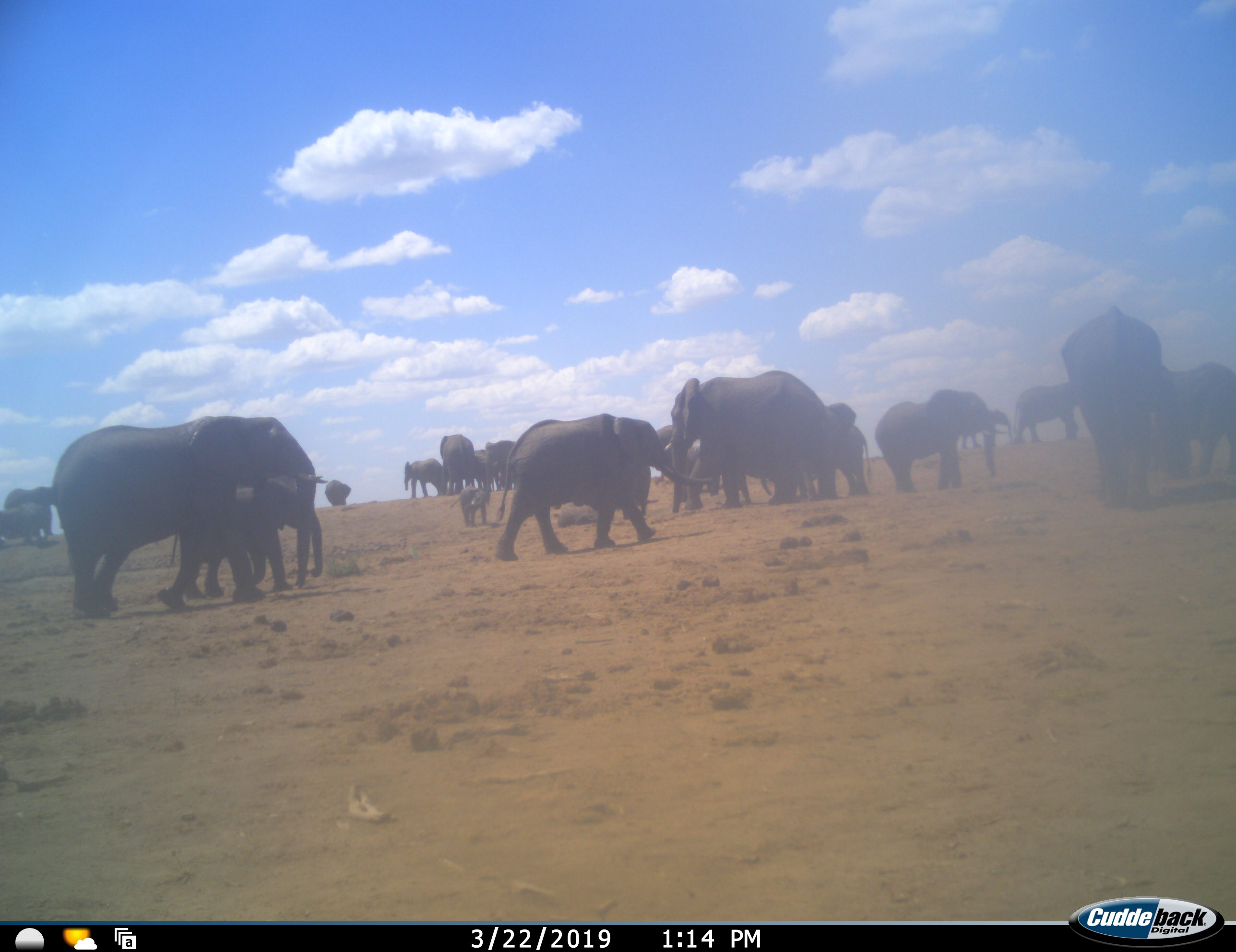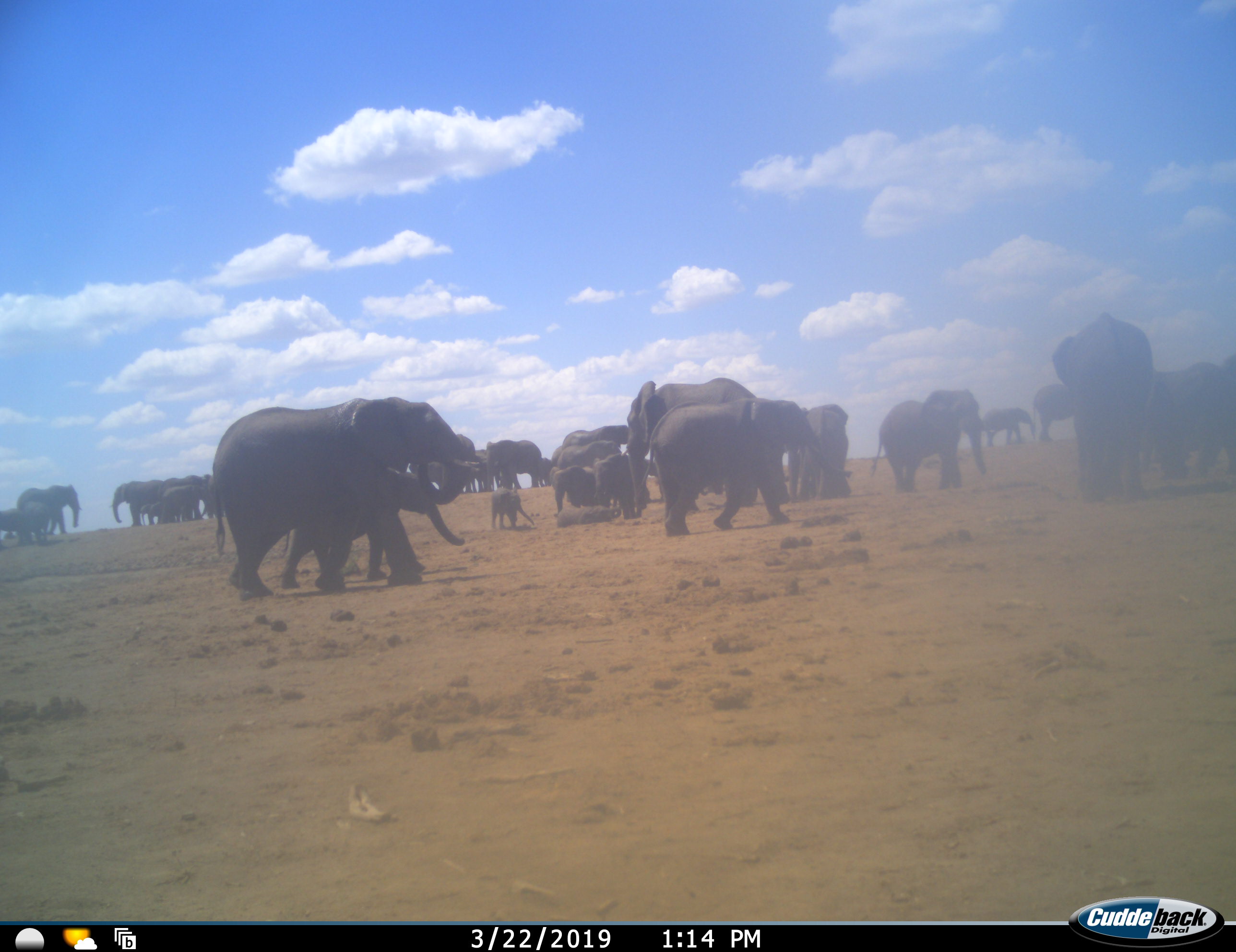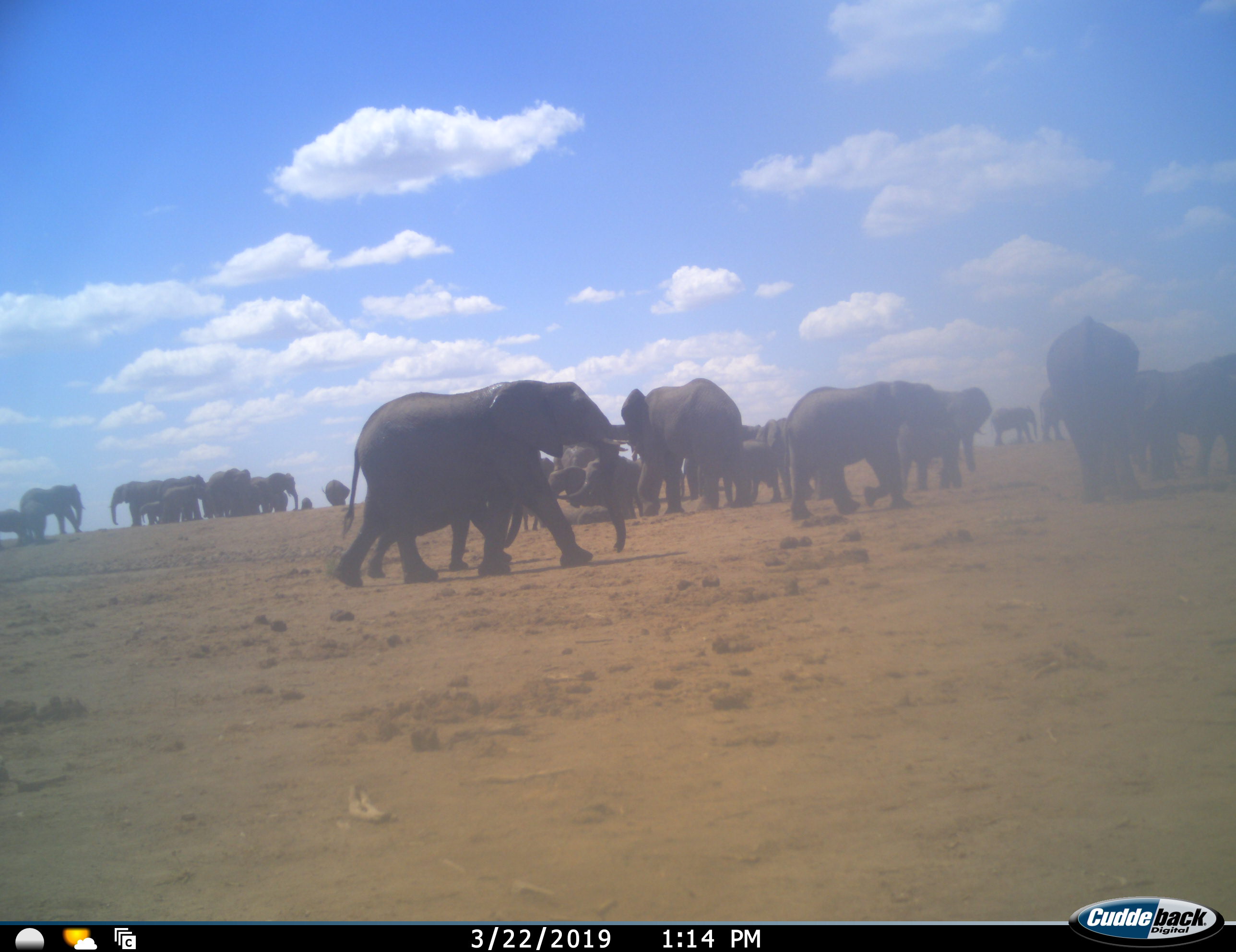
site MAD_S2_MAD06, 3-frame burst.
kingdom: Animalia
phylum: Chordata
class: Mammalia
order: Proboscidea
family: Elephantidae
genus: Loxodonta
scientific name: Loxodonta africana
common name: african bush elephant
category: elephant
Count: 11-50.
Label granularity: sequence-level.